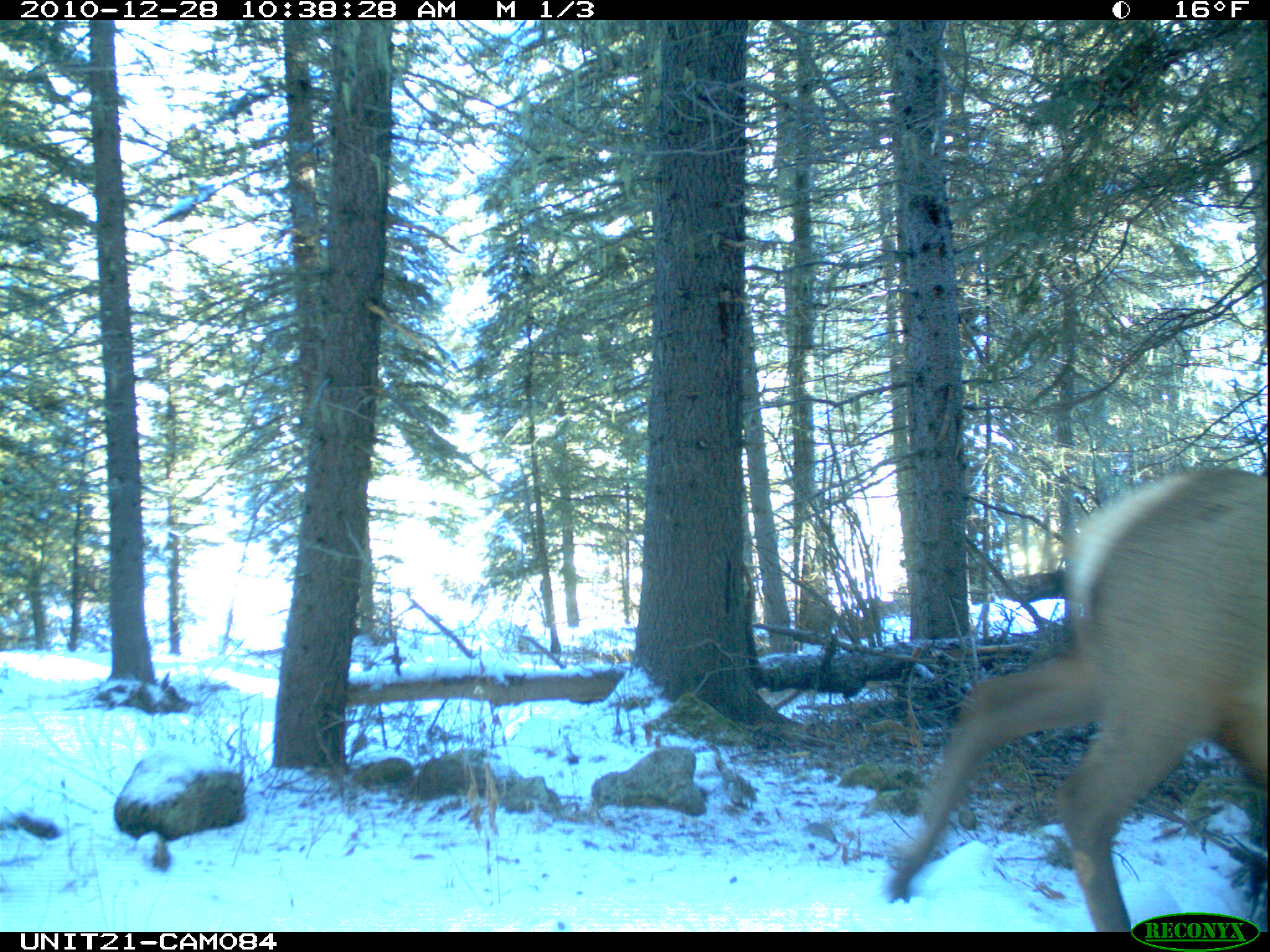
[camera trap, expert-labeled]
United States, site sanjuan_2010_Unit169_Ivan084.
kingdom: Animalia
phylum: Chordata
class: Mammalia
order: Artiodactyla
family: Cervidae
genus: Cervus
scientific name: Cervus elaphus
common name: red deer